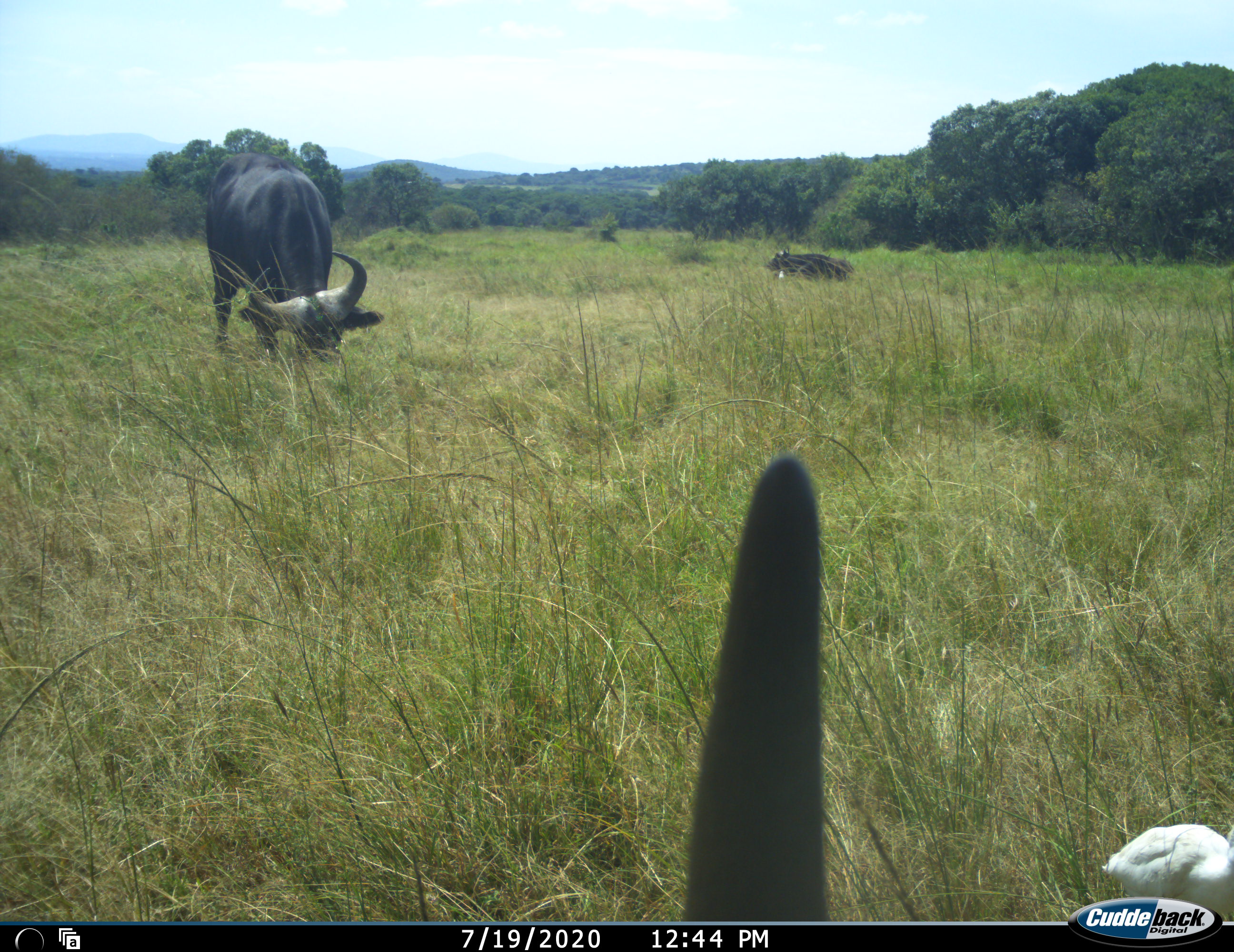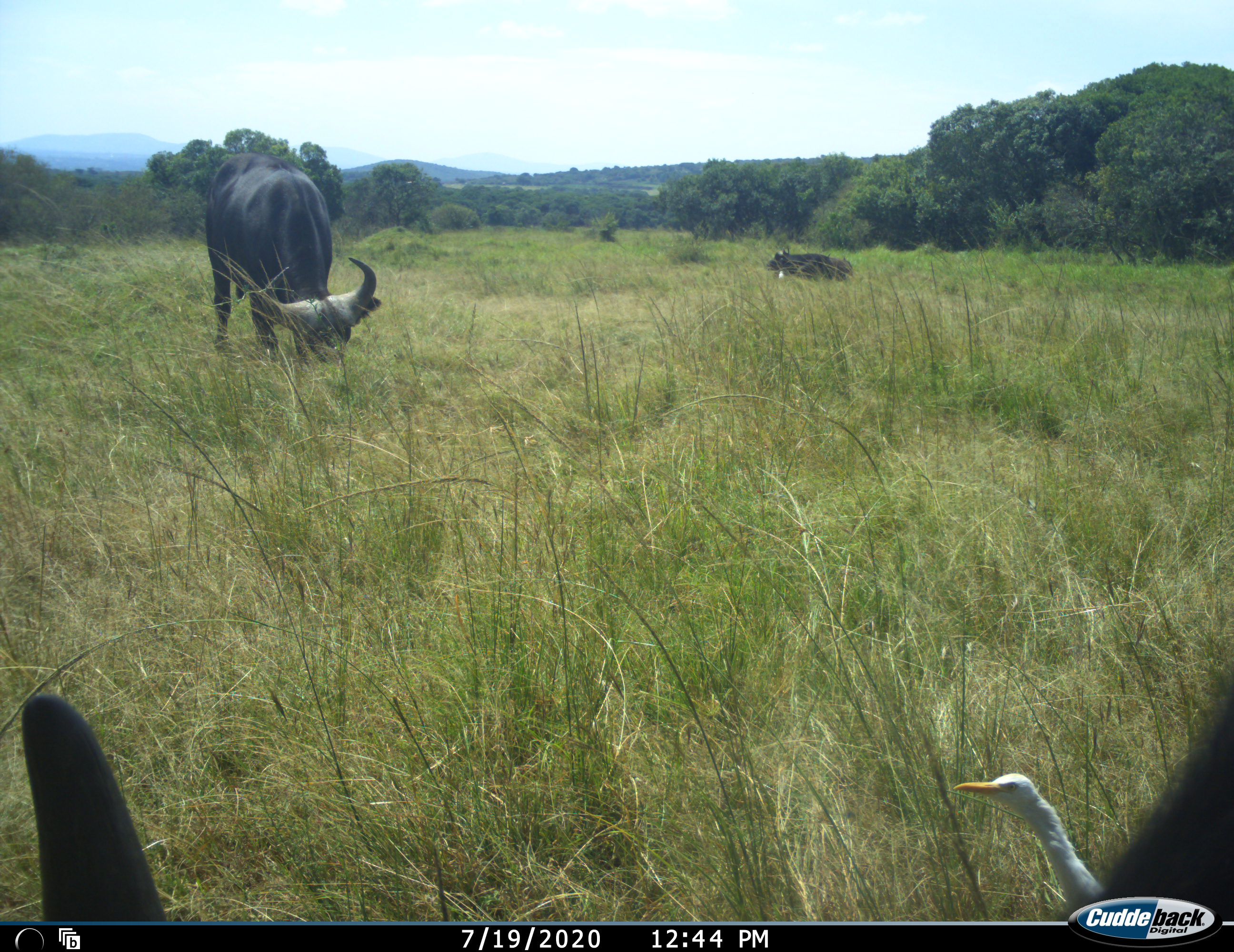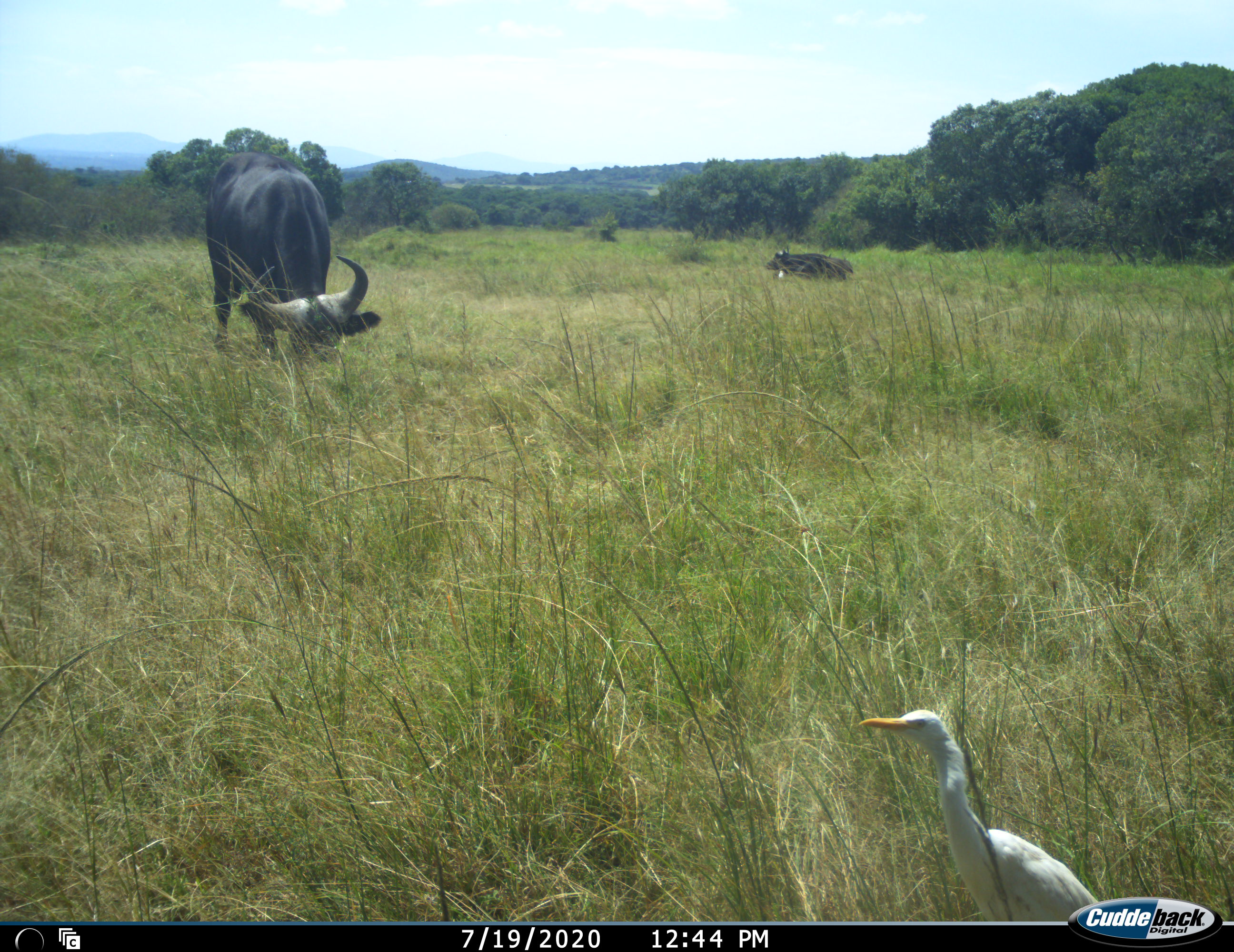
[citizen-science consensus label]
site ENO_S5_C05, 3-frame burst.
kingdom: Animalia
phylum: Chordata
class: Aves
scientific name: Aves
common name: bird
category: birdother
Birdother (bird) (Aves), count 1. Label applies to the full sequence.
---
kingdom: Animalia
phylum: Chordata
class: Mammalia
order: Artiodactyla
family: Bovidae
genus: Syncerus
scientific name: Syncerus caffer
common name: african buffalo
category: buffalo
Buffalo (african buffalo) (Syncerus caffer), count 3. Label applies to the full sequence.